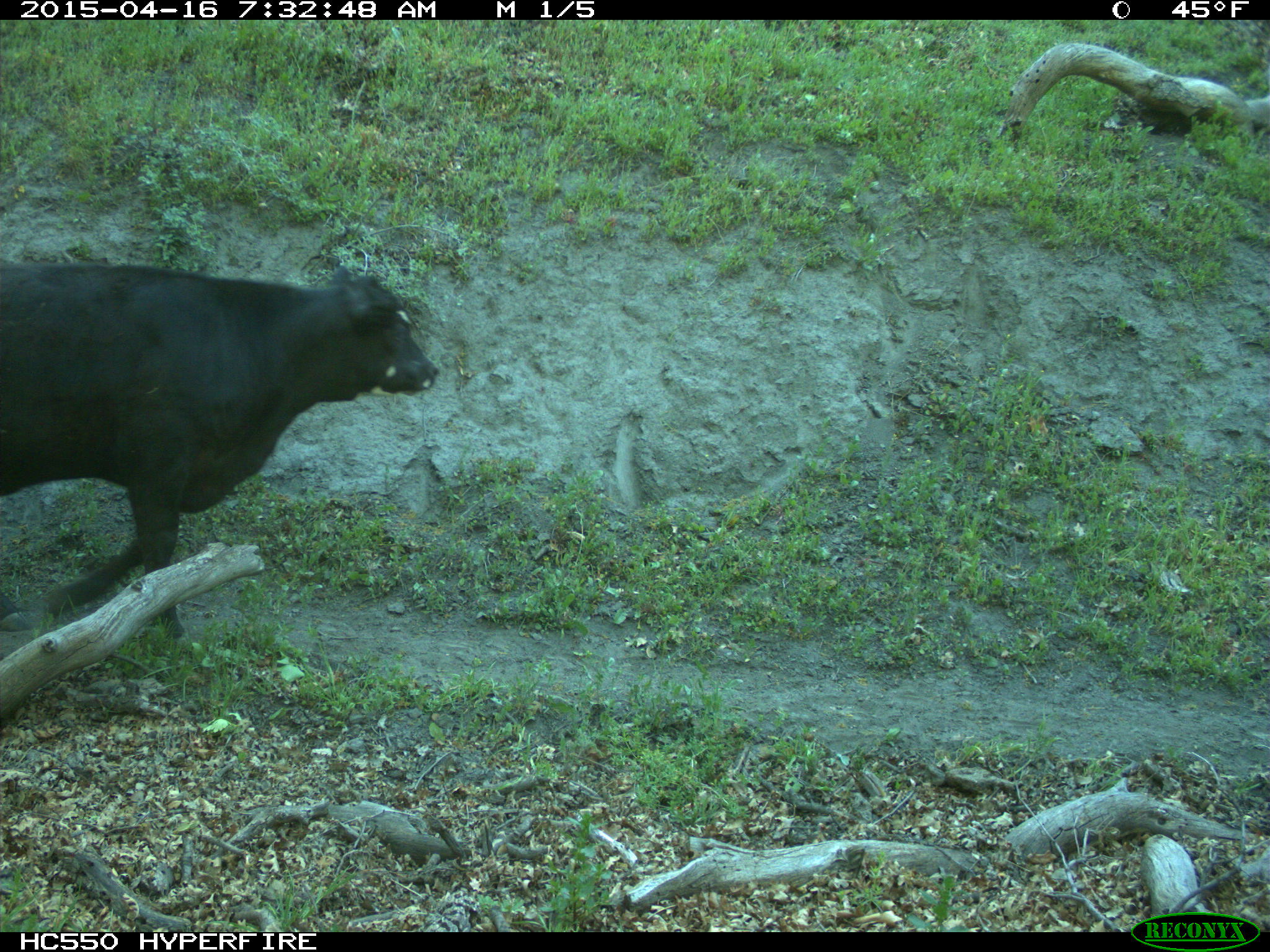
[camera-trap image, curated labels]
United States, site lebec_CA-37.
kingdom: Animalia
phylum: Chordata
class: Mammalia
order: Artiodactyla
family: Bovidae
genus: Bos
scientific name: Bos taurus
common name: domestic cow